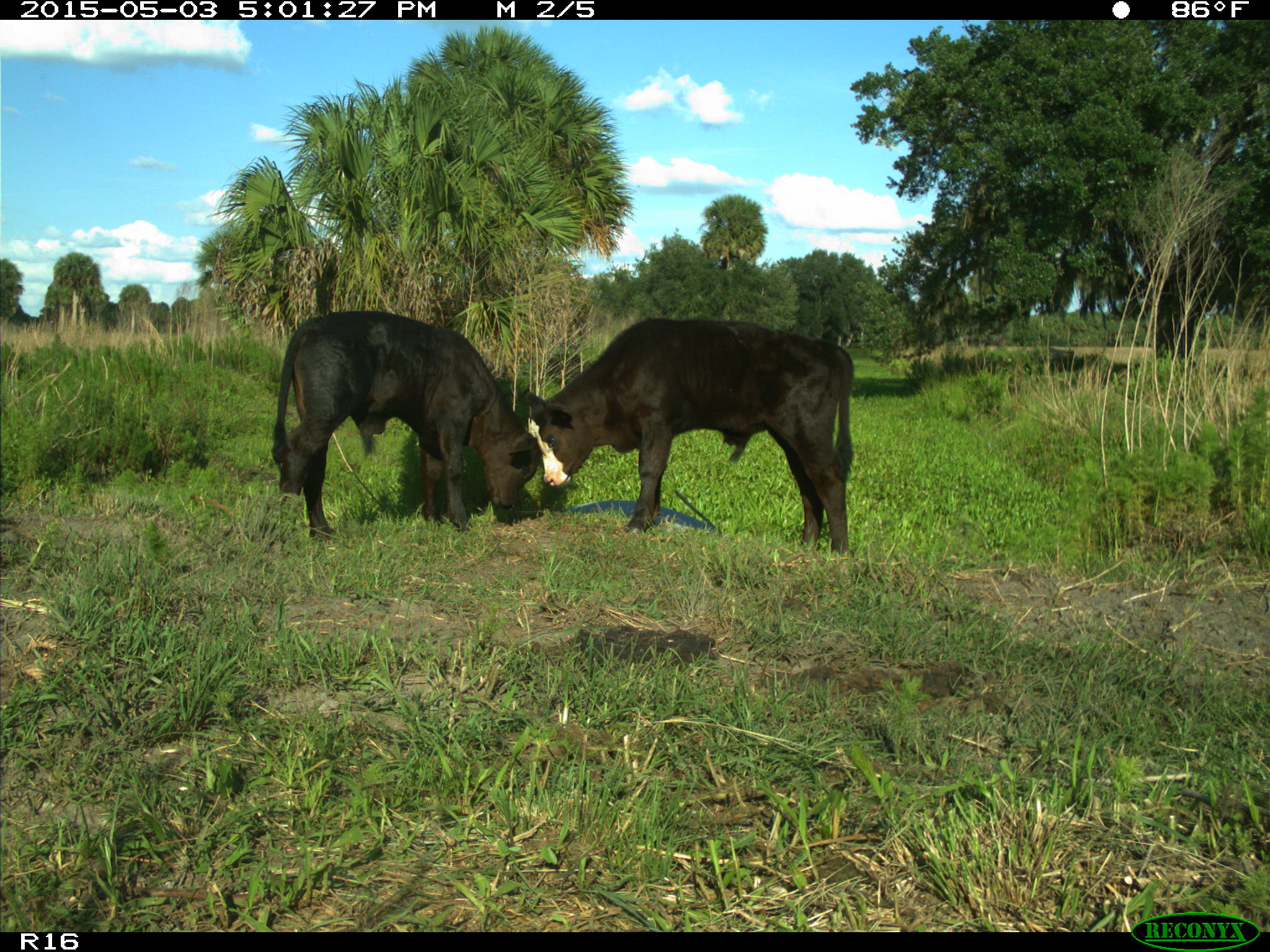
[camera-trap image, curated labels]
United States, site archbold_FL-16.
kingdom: Animalia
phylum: Chordata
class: Mammalia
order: Artiodactyla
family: Bovidae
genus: Bos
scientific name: Bos taurus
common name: domestic cow